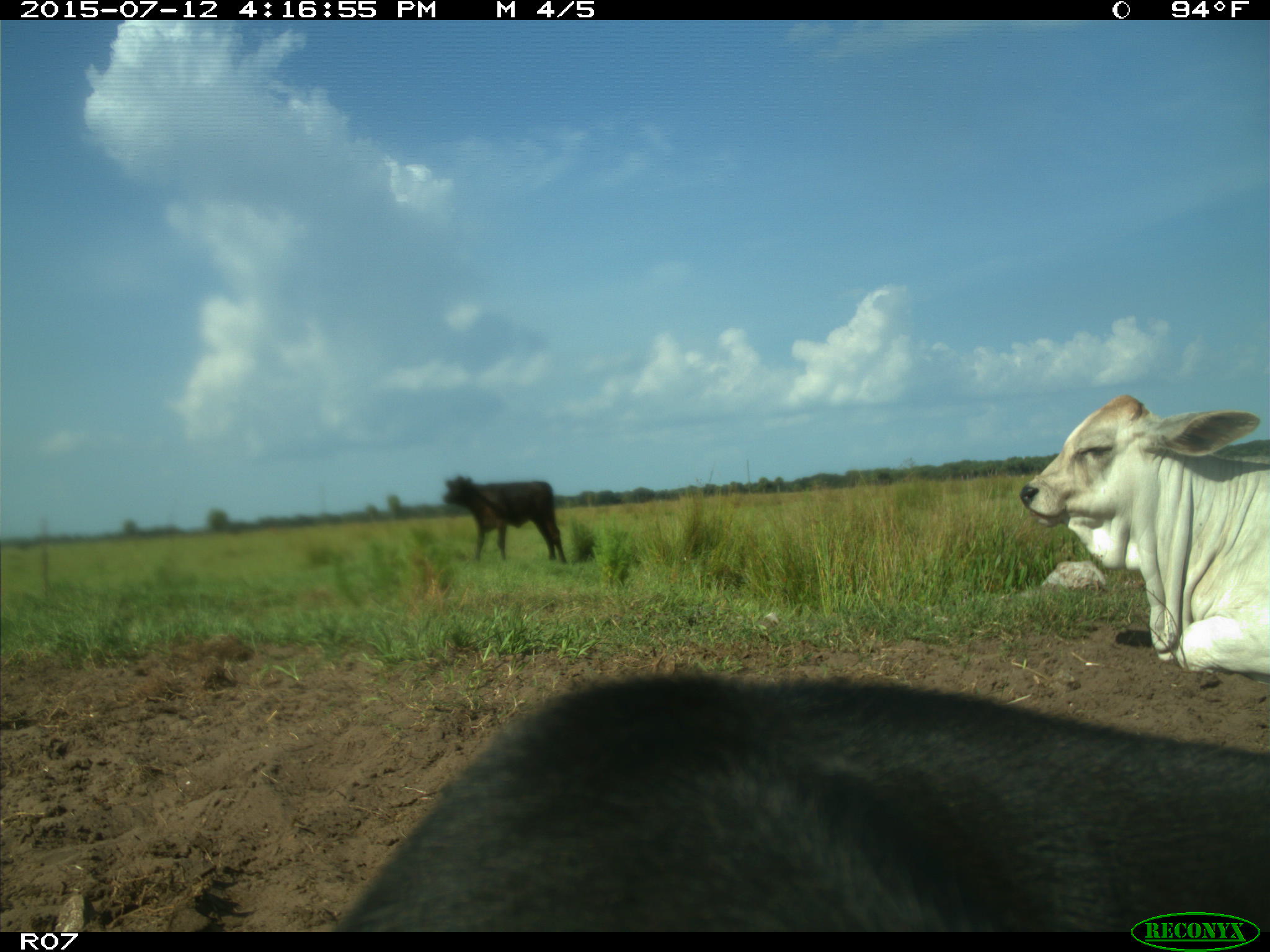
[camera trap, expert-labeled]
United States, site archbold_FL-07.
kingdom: Animalia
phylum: Chordata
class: Mammalia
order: Artiodactyla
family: Bovidae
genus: Bos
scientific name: Bos taurus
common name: domestic cow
Bos taurus (domestic cow).